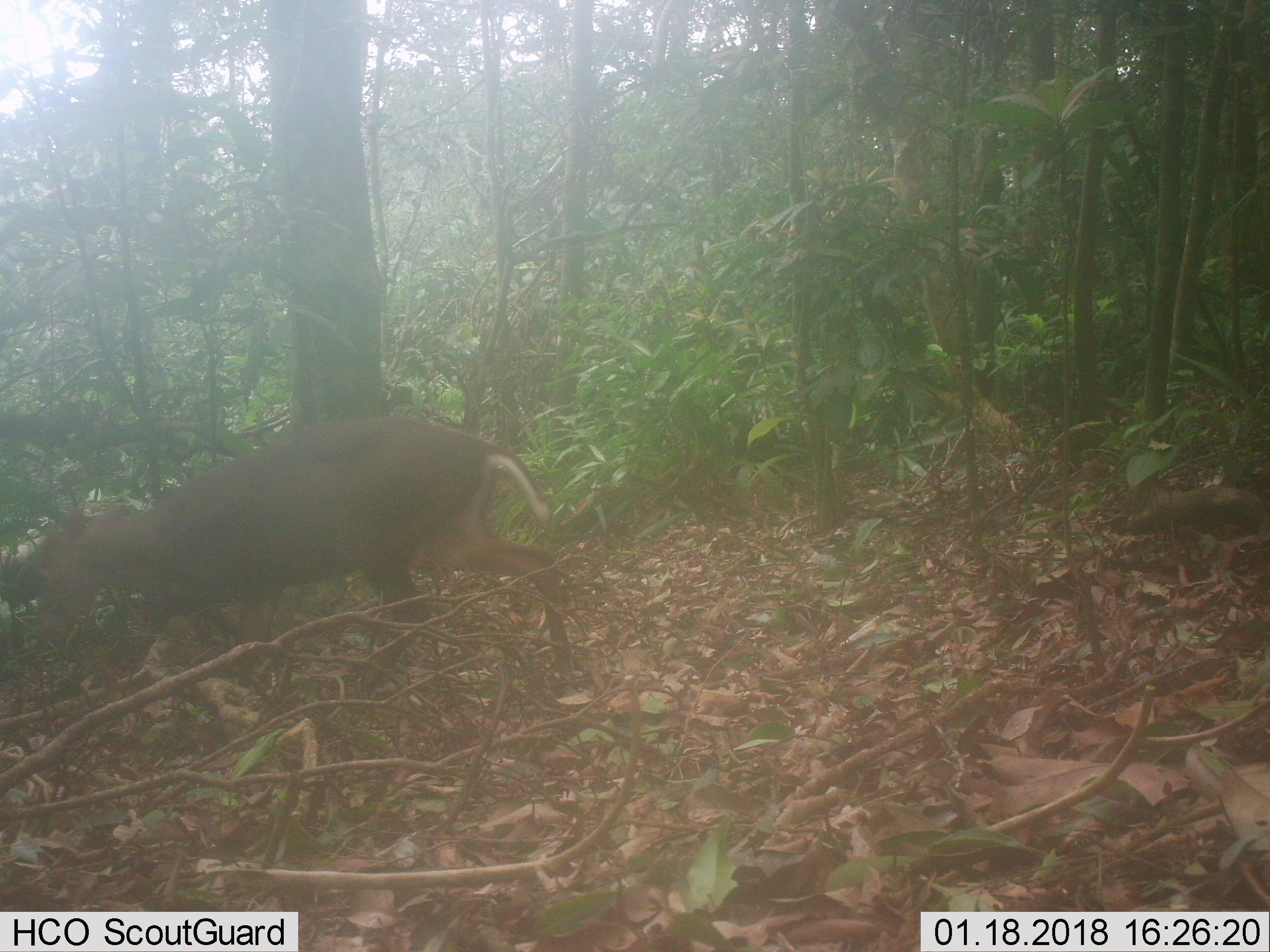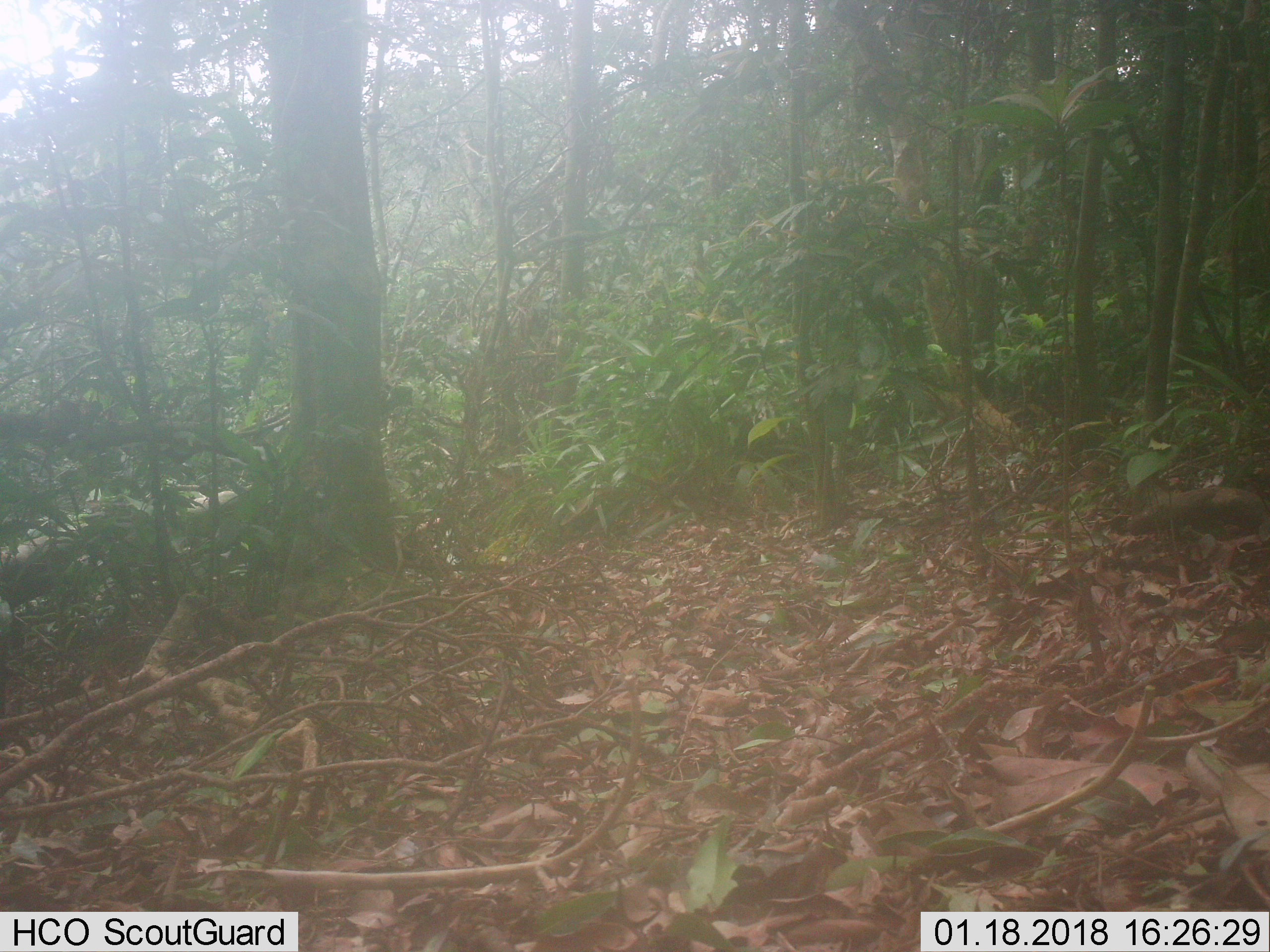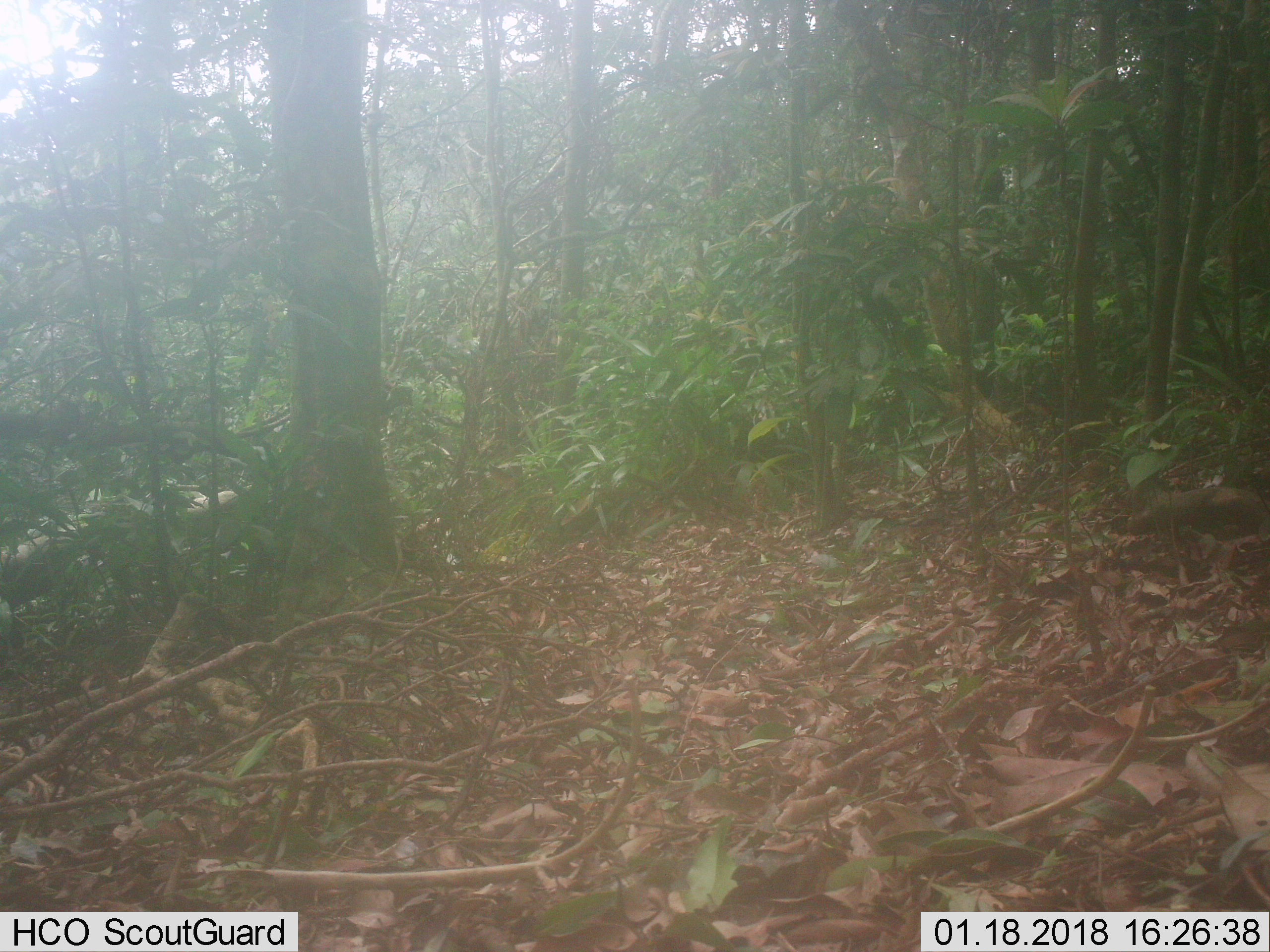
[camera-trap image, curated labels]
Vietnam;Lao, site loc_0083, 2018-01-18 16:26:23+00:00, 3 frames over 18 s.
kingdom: Animalia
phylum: Chordata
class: Mammalia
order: Artiodactyla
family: Cervidae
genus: Muntiacus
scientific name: Muntiacus rooseveltorum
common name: roosevelt's muntjac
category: roosevelts muntjac group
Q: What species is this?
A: Roosevelts muntjac group (roosevelt's muntjac) (Muntiacus rooseveltorum).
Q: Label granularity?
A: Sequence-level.